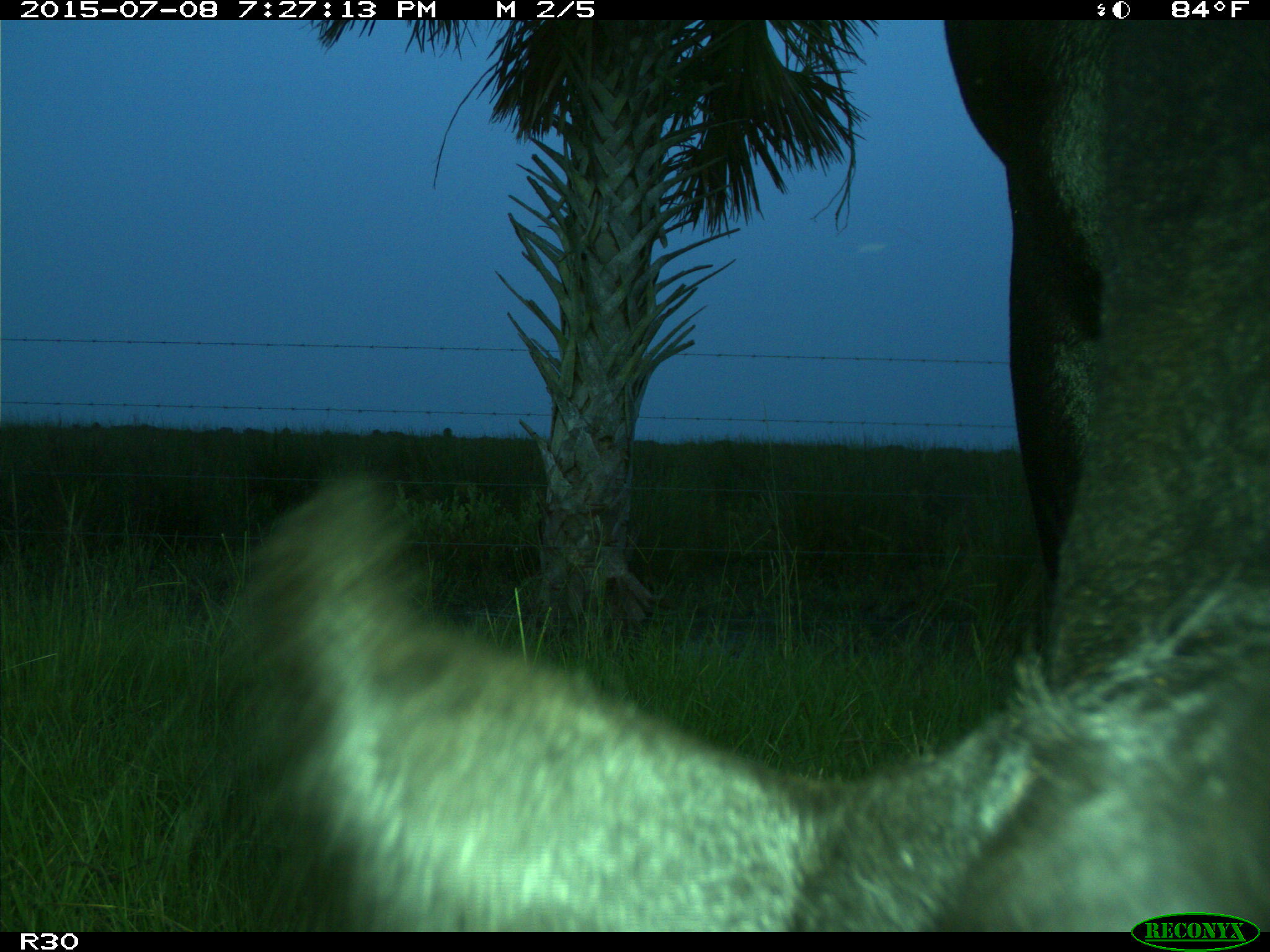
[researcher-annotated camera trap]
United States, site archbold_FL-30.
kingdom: Animalia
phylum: Chordata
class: Mammalia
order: Artiodactyla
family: Bovidae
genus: Bos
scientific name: Bos taurus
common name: domestic cow